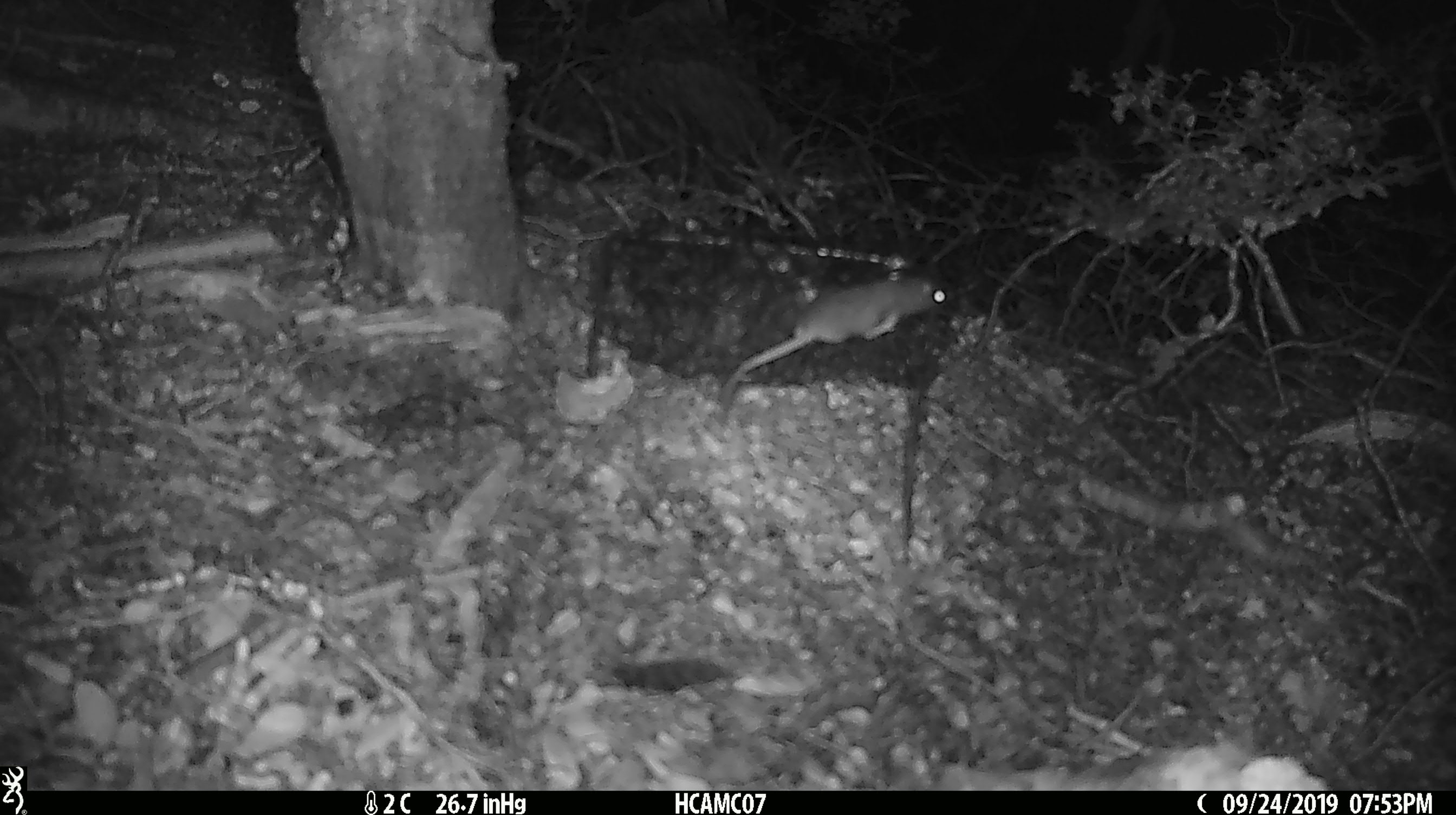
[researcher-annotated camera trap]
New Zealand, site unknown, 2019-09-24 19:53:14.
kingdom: Animalia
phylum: Chordata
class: Mammalia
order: Rodentia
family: Muridae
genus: Mus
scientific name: Mus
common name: mouse